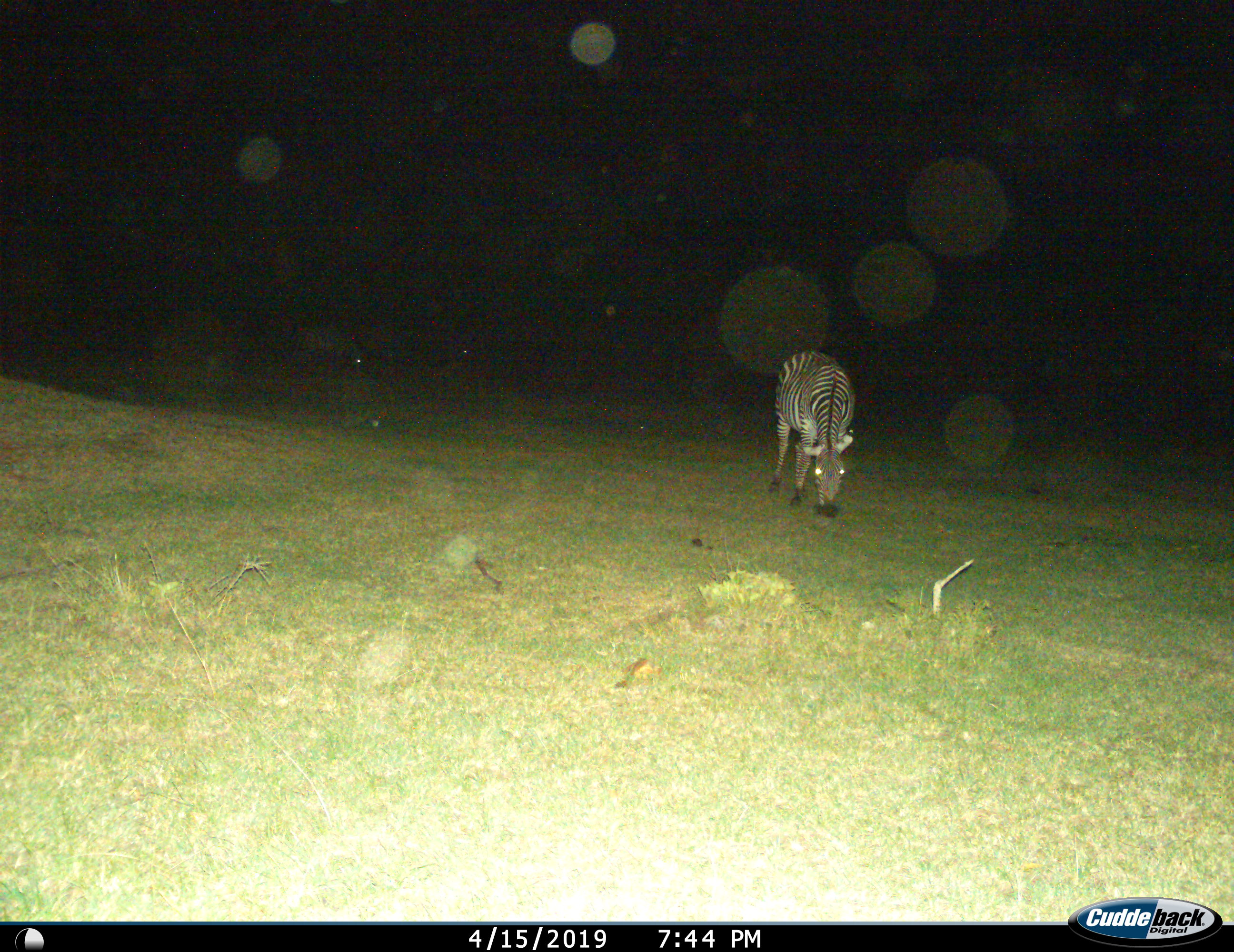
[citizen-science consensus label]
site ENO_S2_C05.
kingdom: Animalia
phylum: Chordata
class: Mammalia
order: Perissodactyla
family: Equidae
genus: Equus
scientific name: Equus quagga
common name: plains zebra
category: zebraplains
Zebraplains (plains zebra) (Equus quagga), count 1. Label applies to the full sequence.